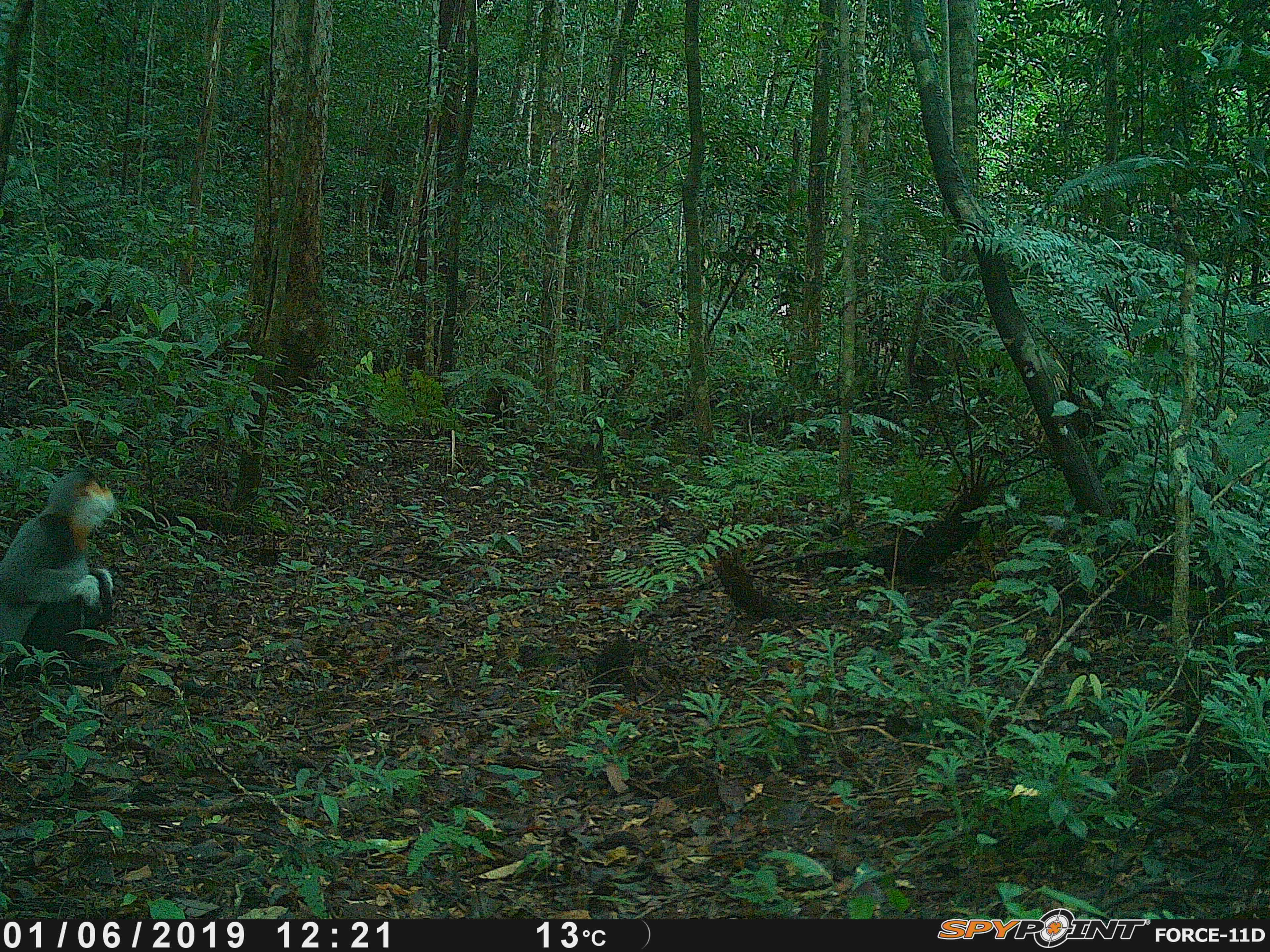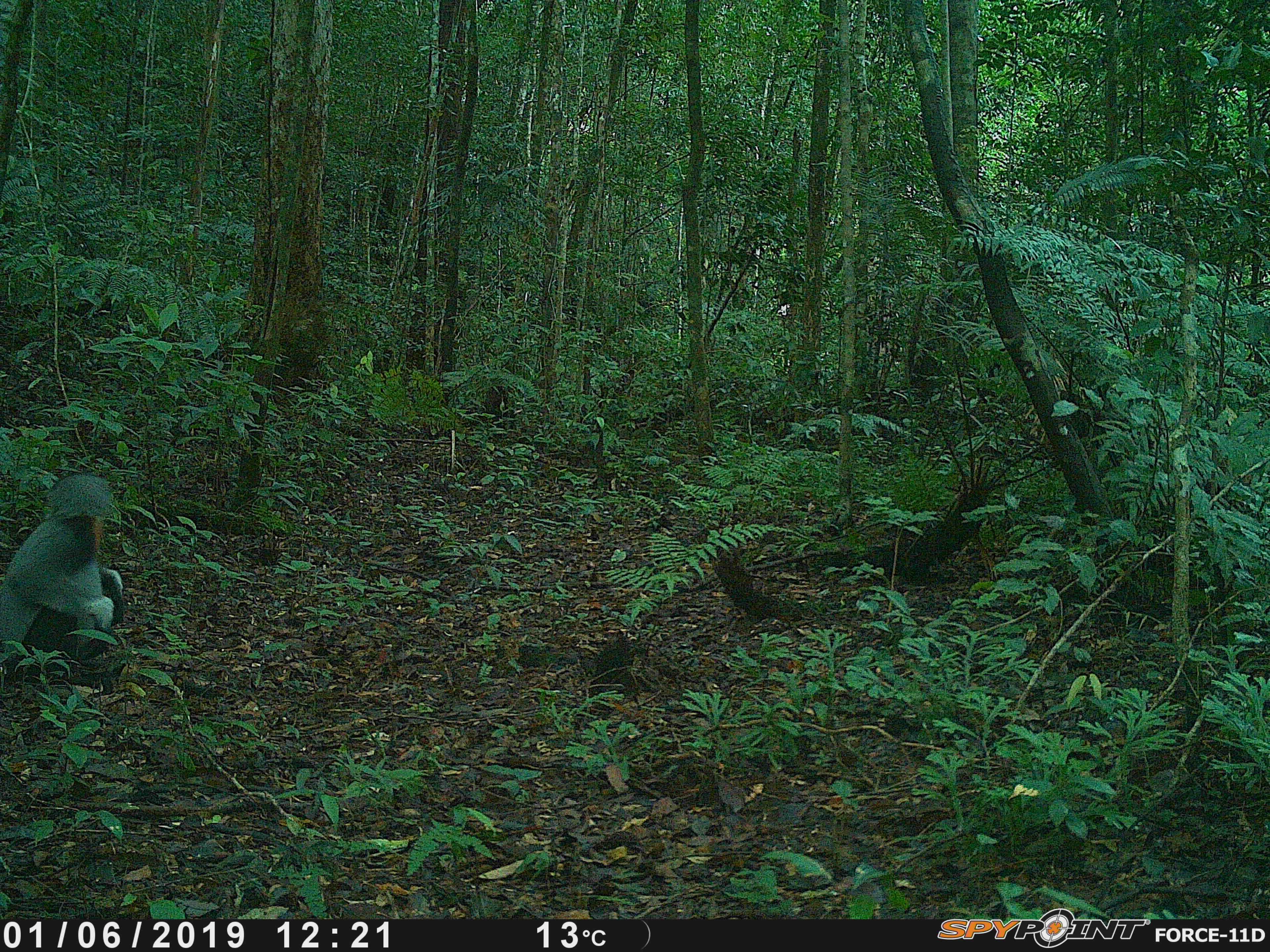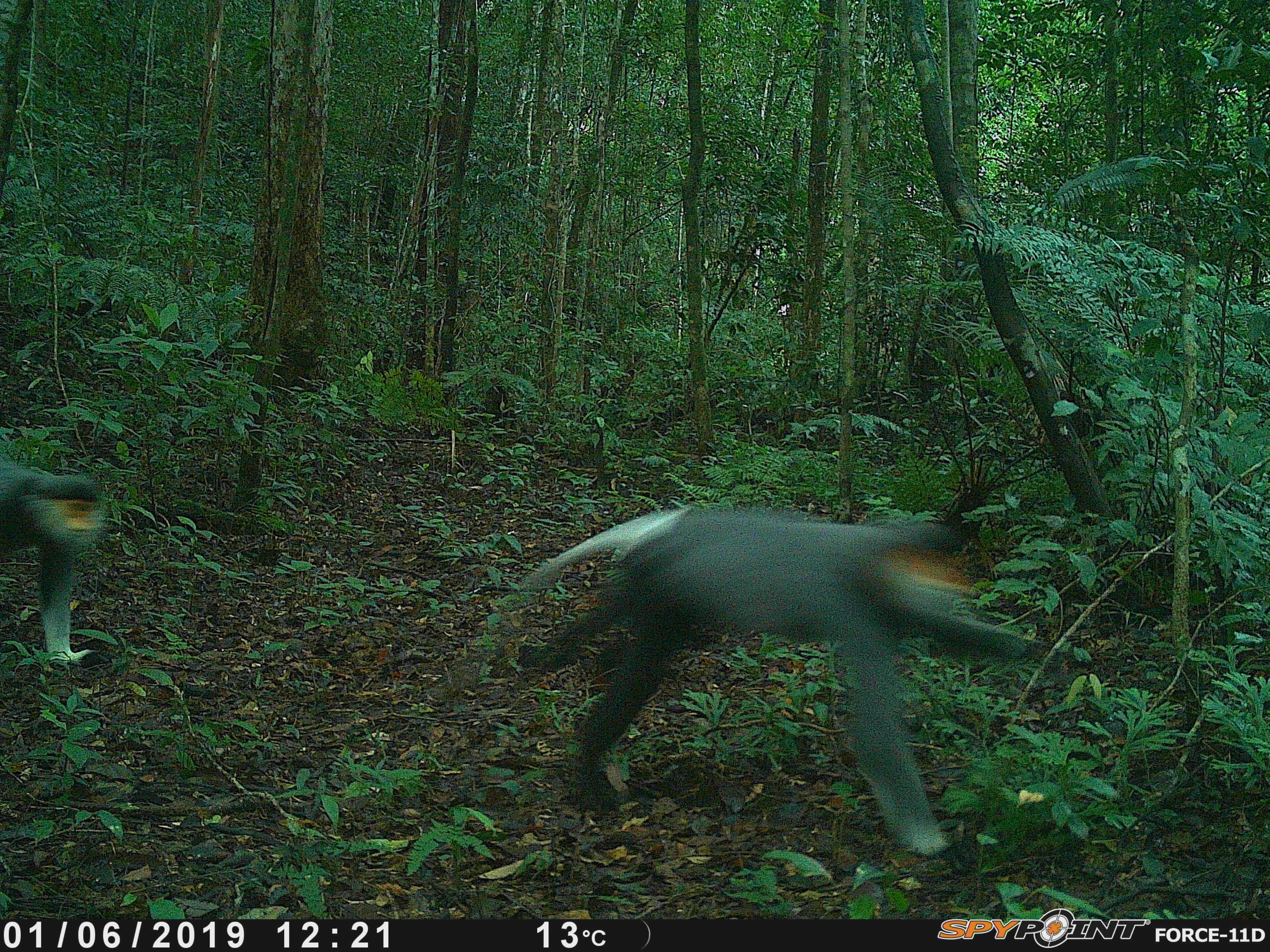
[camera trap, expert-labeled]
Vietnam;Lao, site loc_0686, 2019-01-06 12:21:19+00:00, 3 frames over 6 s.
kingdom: Animalia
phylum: Chordata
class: Mammalia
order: Primates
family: Cercopithecidae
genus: Pygathrix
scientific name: Pygathrix nemaeus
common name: red-shanked douc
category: red shanked douc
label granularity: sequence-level